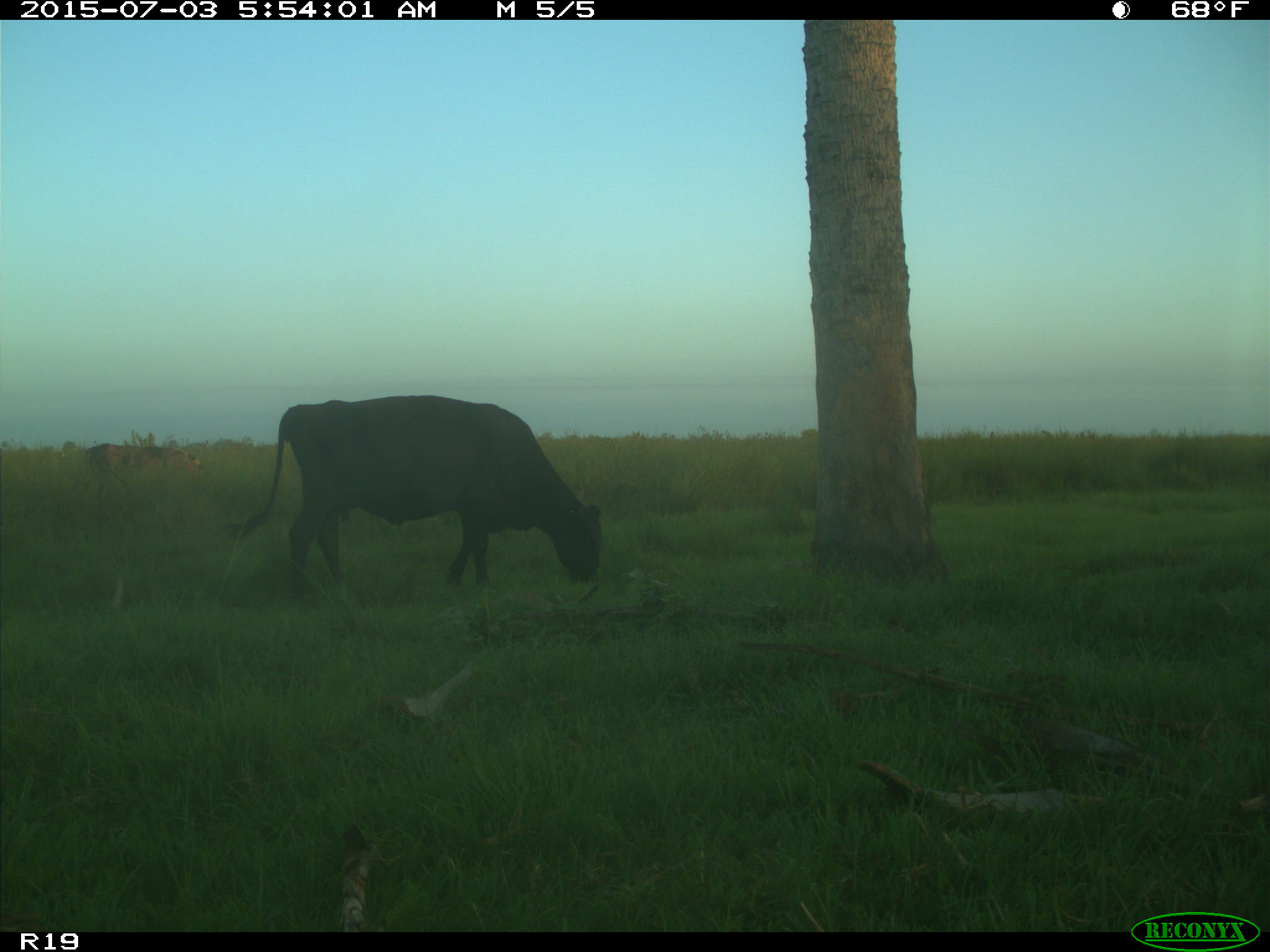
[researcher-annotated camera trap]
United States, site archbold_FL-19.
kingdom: Animalia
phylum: Chordata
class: Mammalia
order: Artiodactyla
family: Bovidae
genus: Bos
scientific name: Bos taurus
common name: domestic cow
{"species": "Bos taurus (domestic cow)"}